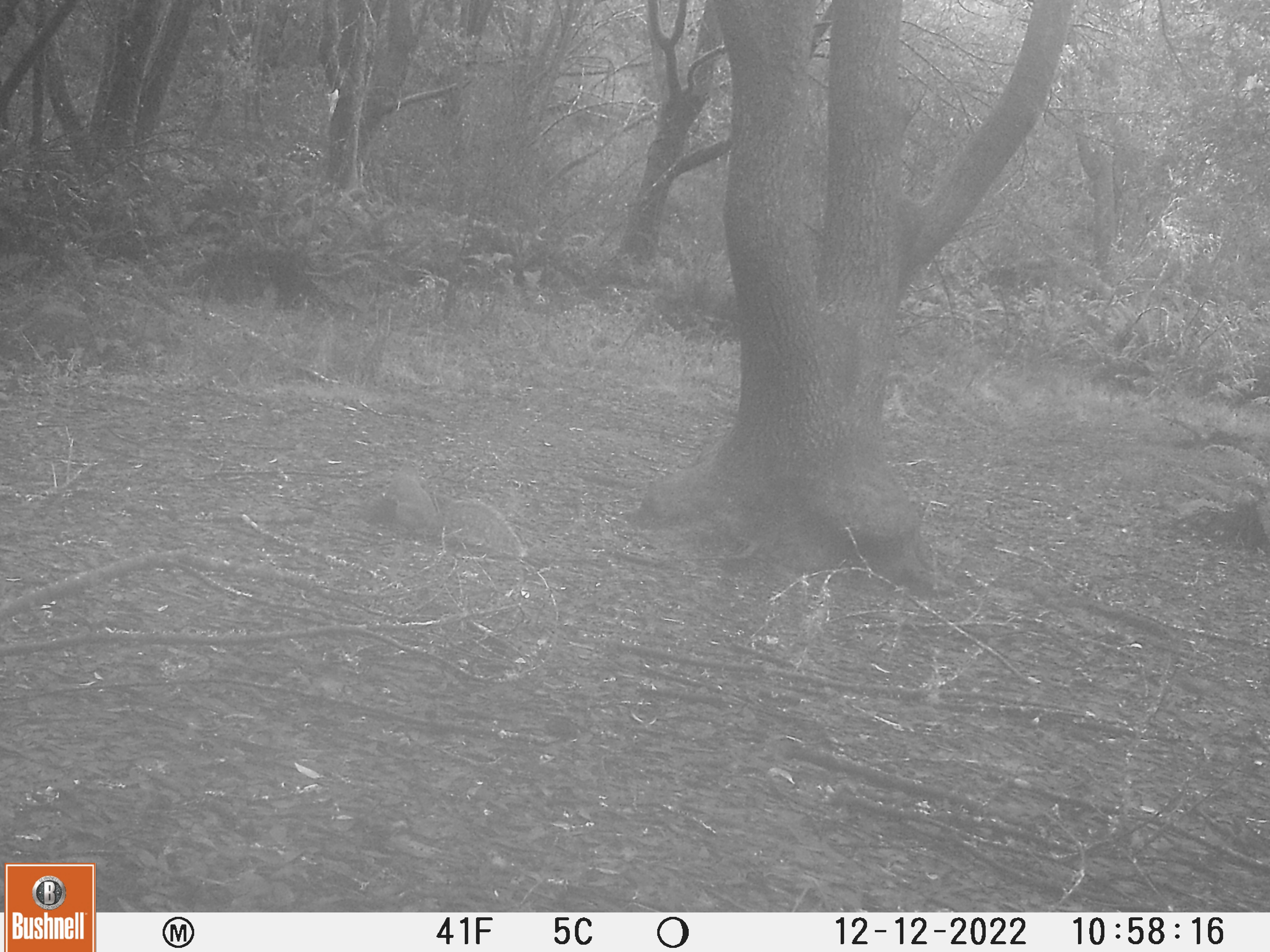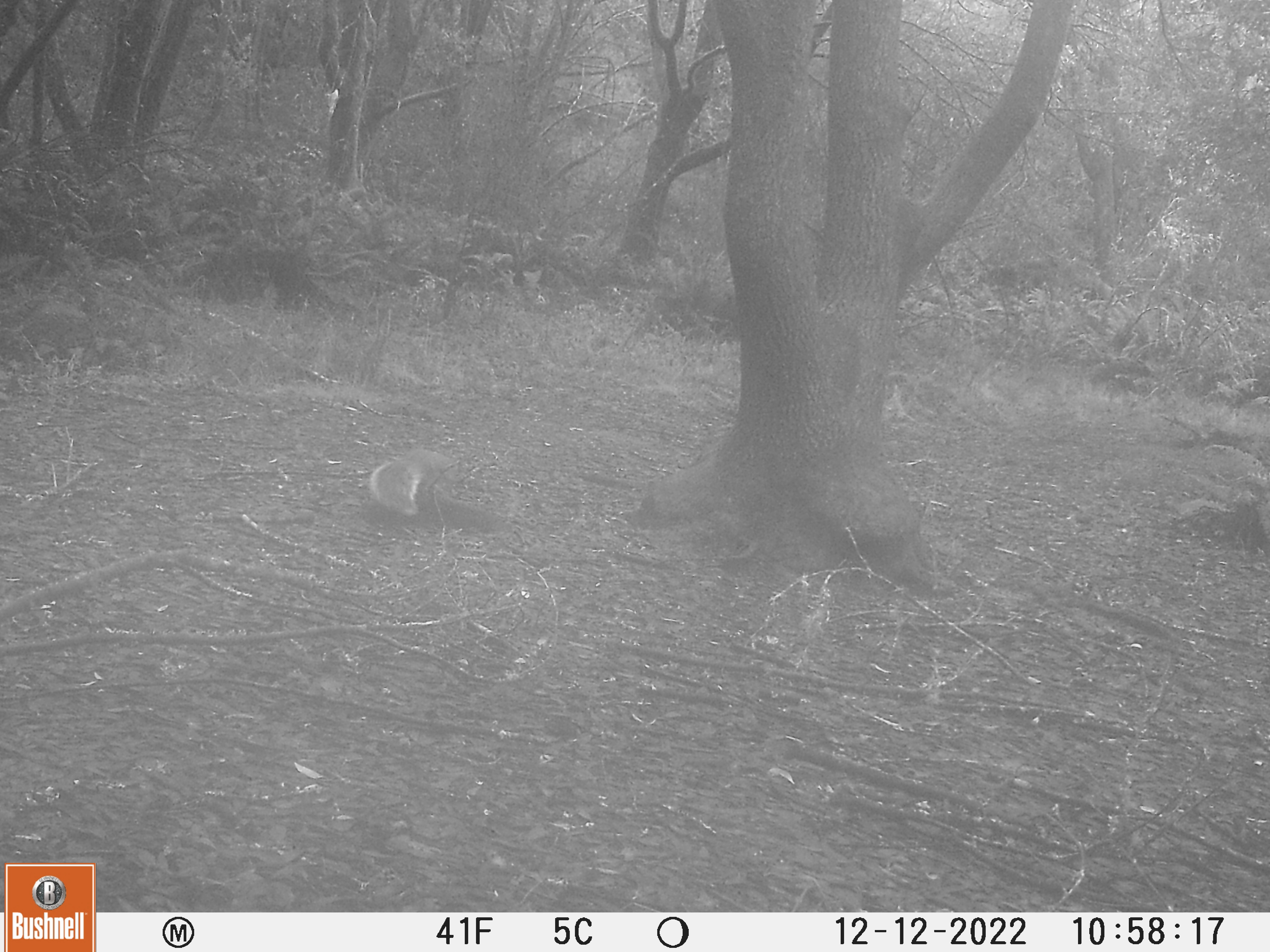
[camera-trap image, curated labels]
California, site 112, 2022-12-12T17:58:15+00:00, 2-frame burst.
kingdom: Animalia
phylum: Chordata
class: Mammalia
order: Rodentia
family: Sciuridae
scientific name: Sciuridae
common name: squirrel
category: unknown squirrel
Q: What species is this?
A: Unknown squirrel (squirrel) (Sciuridae).